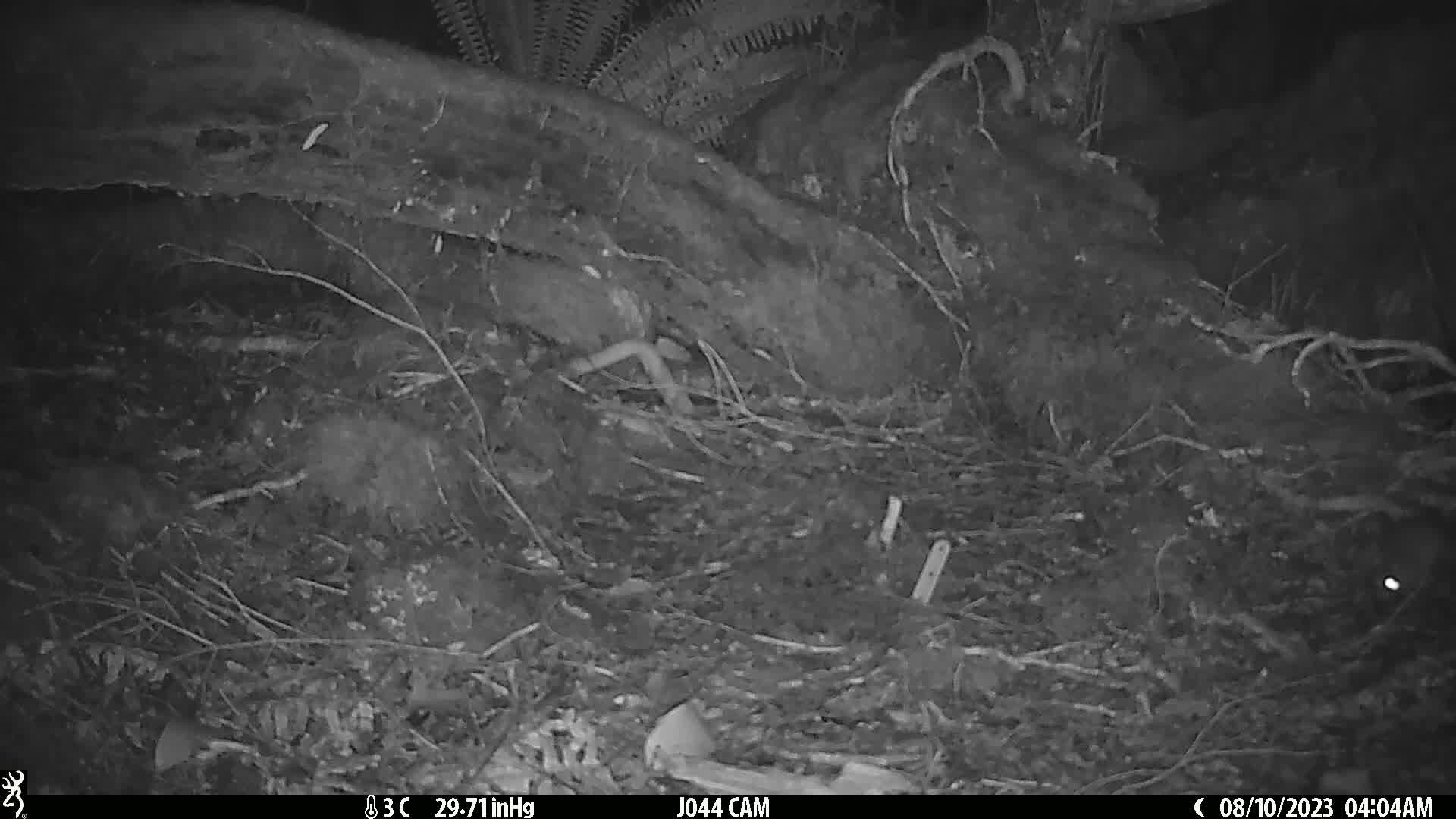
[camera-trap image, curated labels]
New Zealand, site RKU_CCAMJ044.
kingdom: Animalia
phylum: Chordata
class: Mammalia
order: Rodentia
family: Muridae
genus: Rattus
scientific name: Rattus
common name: rat